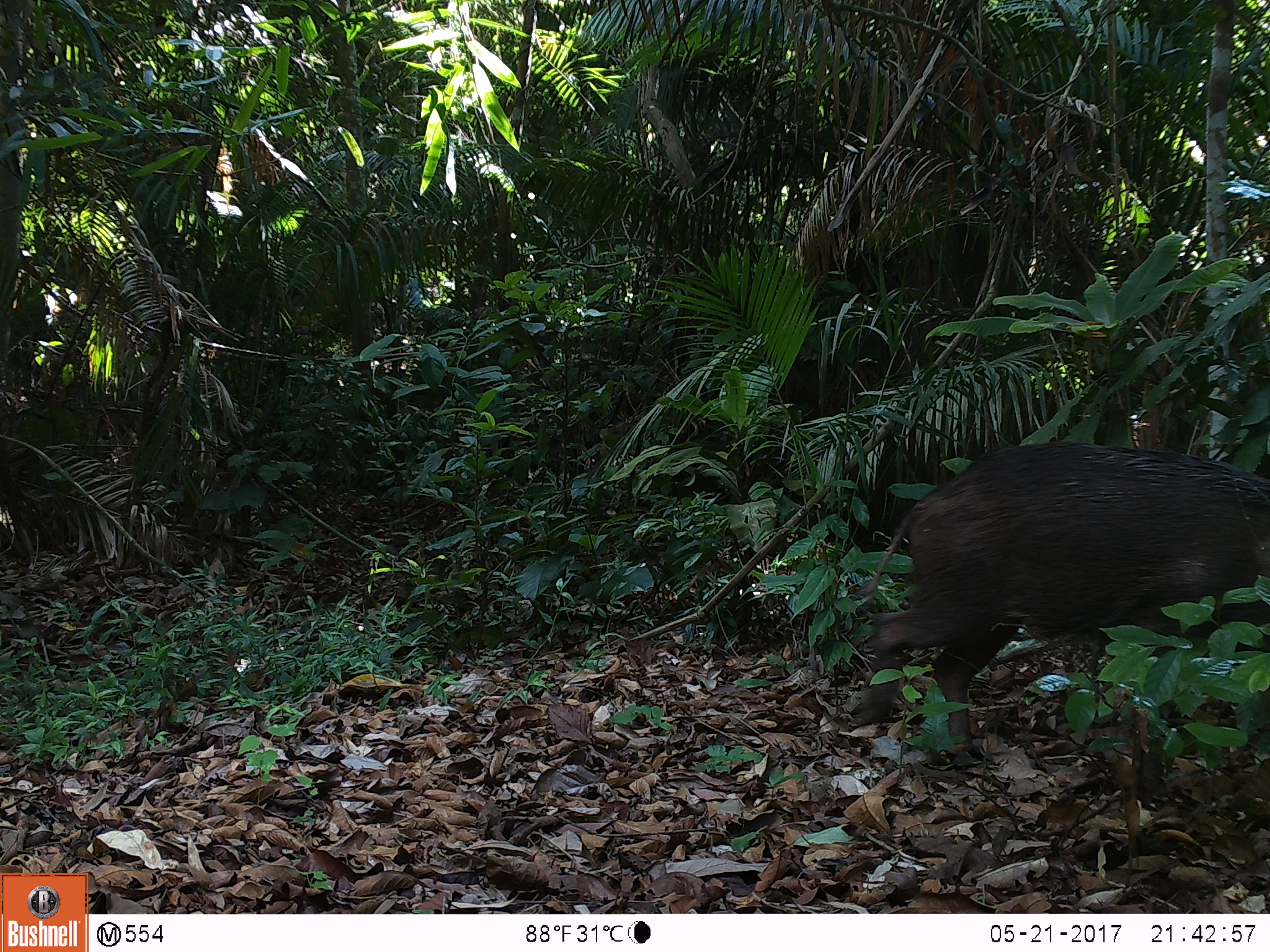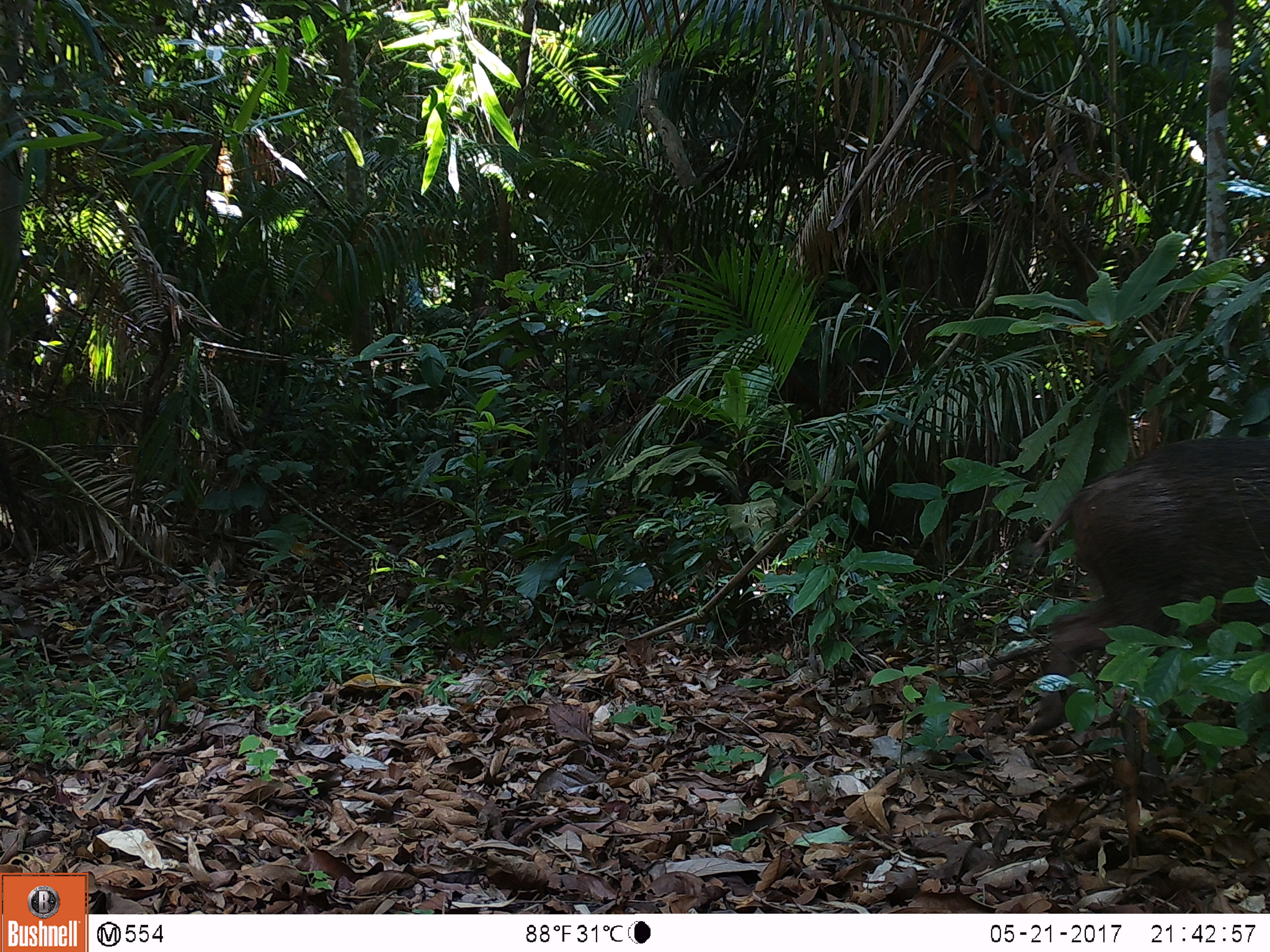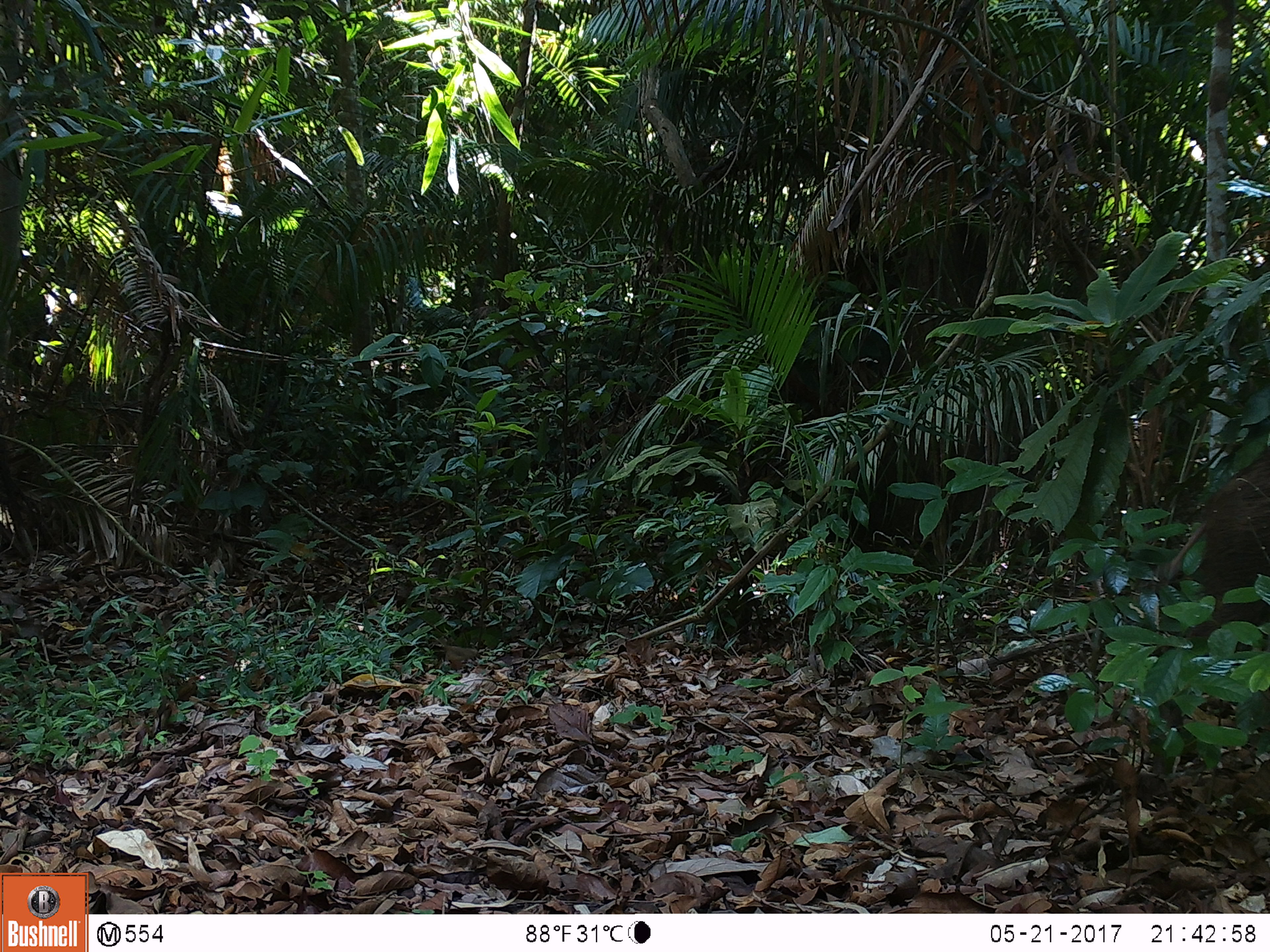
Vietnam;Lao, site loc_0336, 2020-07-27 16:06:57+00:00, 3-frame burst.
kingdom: Animalia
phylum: Chordata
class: Mammalia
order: Artiodactyla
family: Suidae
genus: Sus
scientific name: Sus scrofa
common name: eurasian wild pig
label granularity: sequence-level